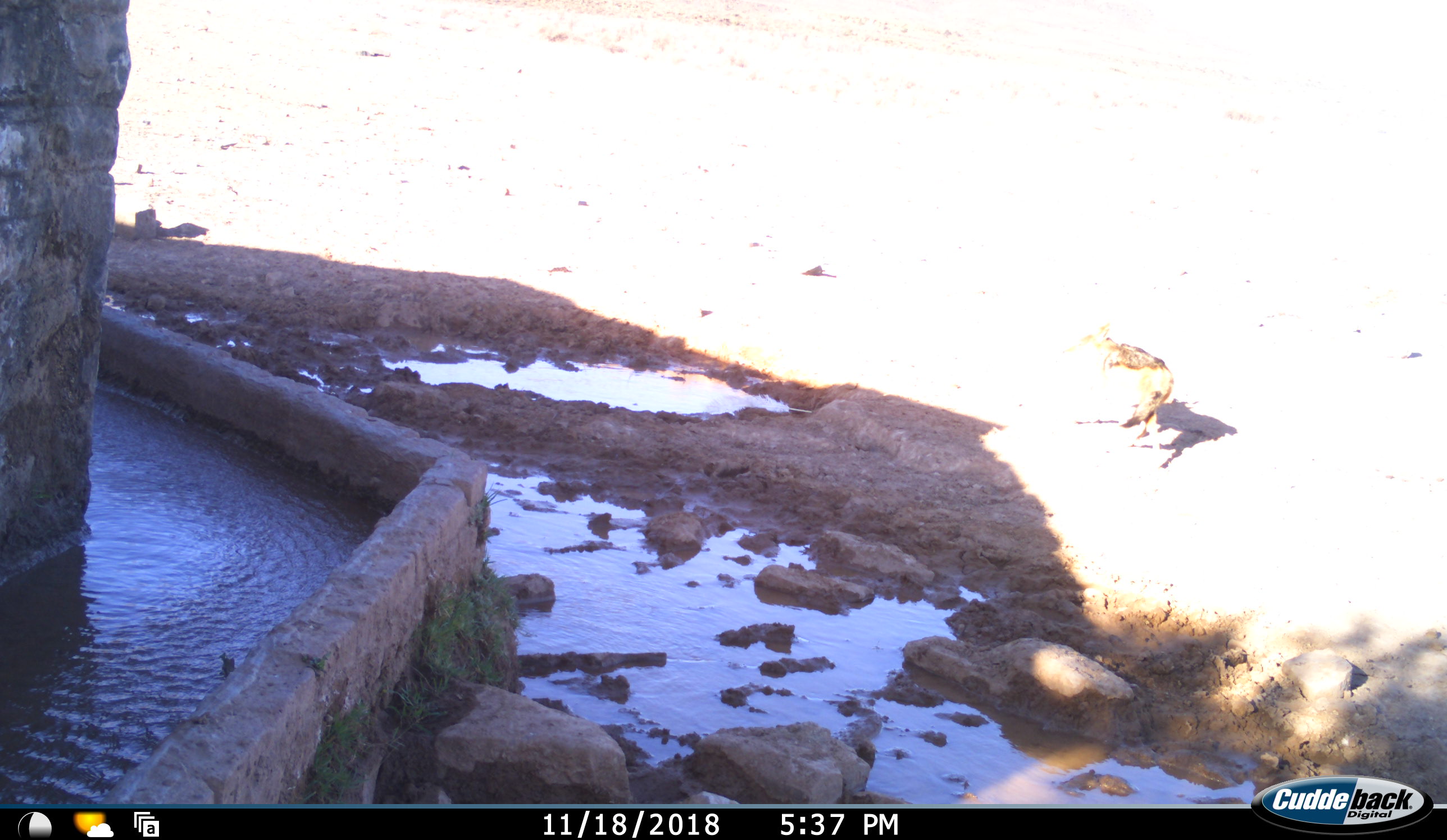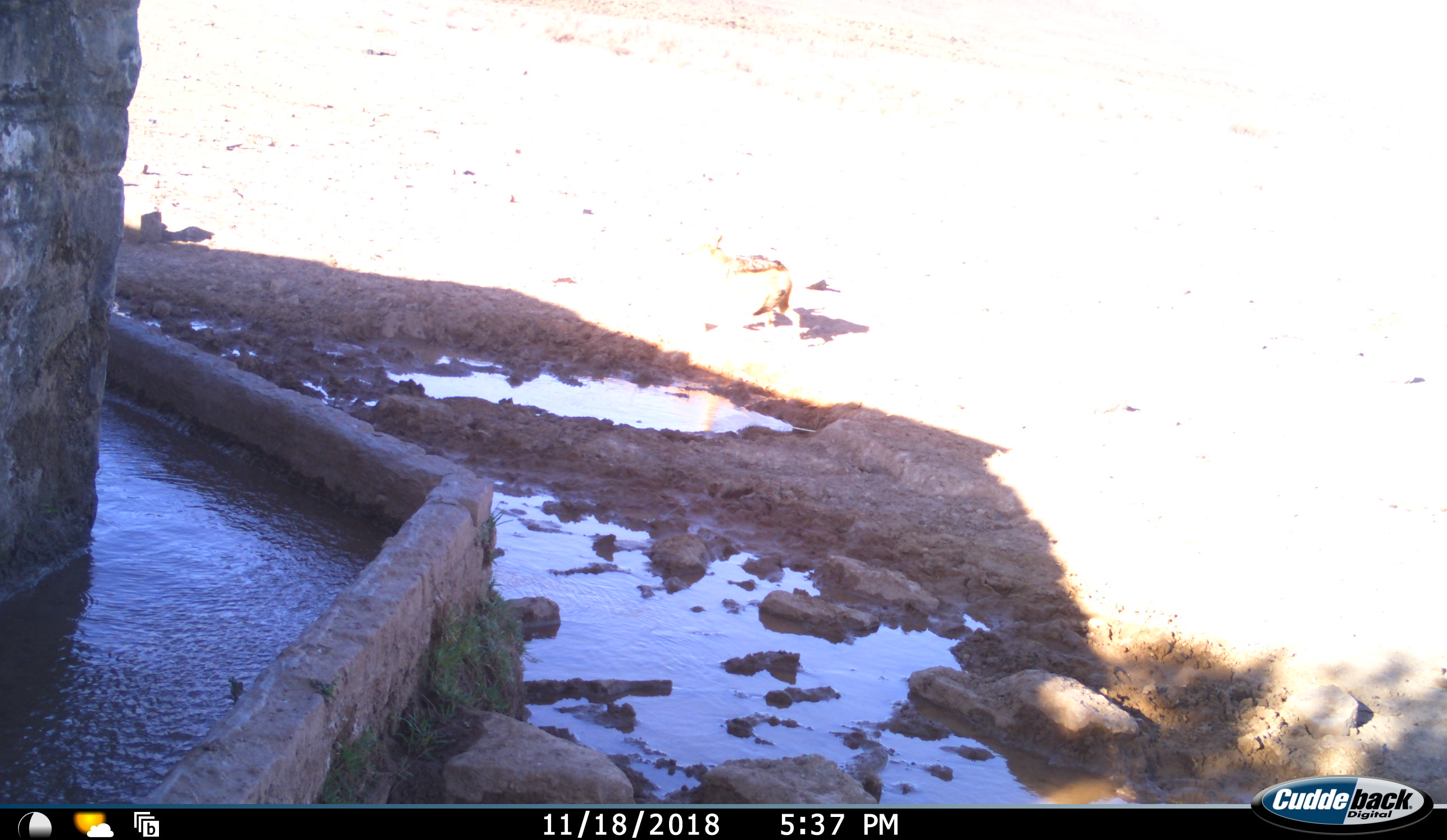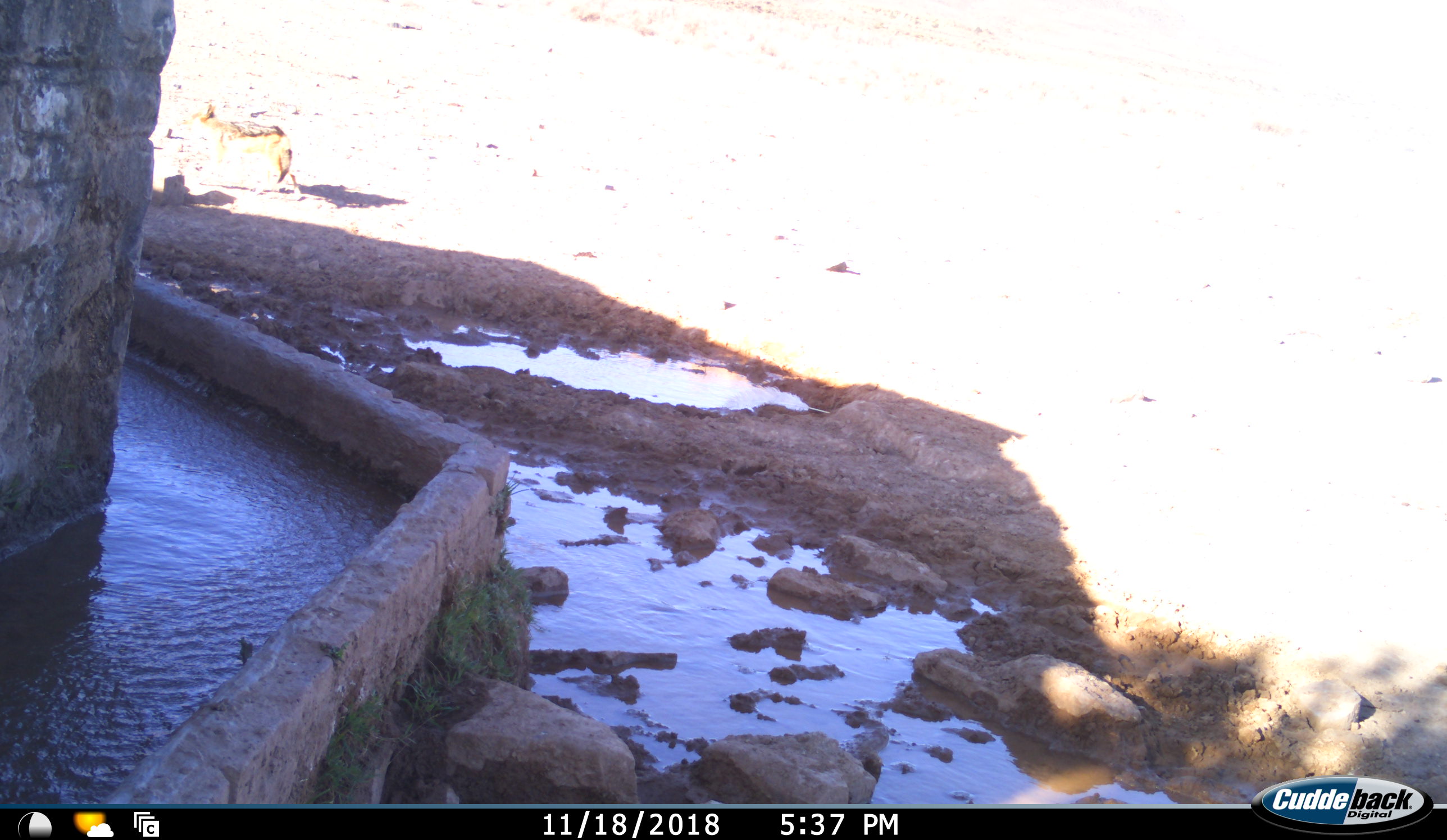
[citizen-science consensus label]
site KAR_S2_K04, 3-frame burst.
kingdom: Animalia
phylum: Chordata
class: Mammalia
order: Carnivora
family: Canidae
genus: Lupulella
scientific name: Lupulella mesomelas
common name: black-backed jackal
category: jackalblackbacked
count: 1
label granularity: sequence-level